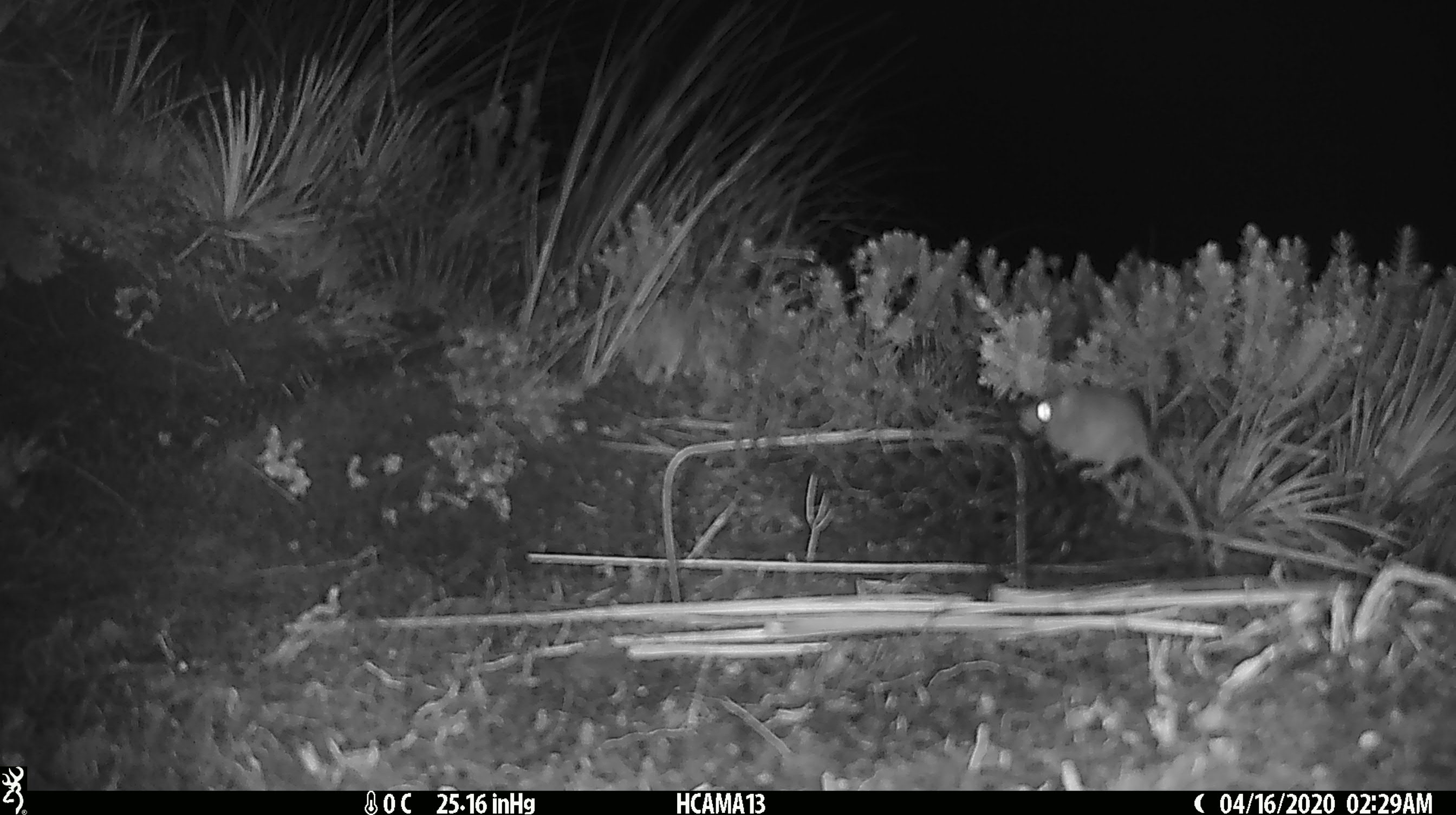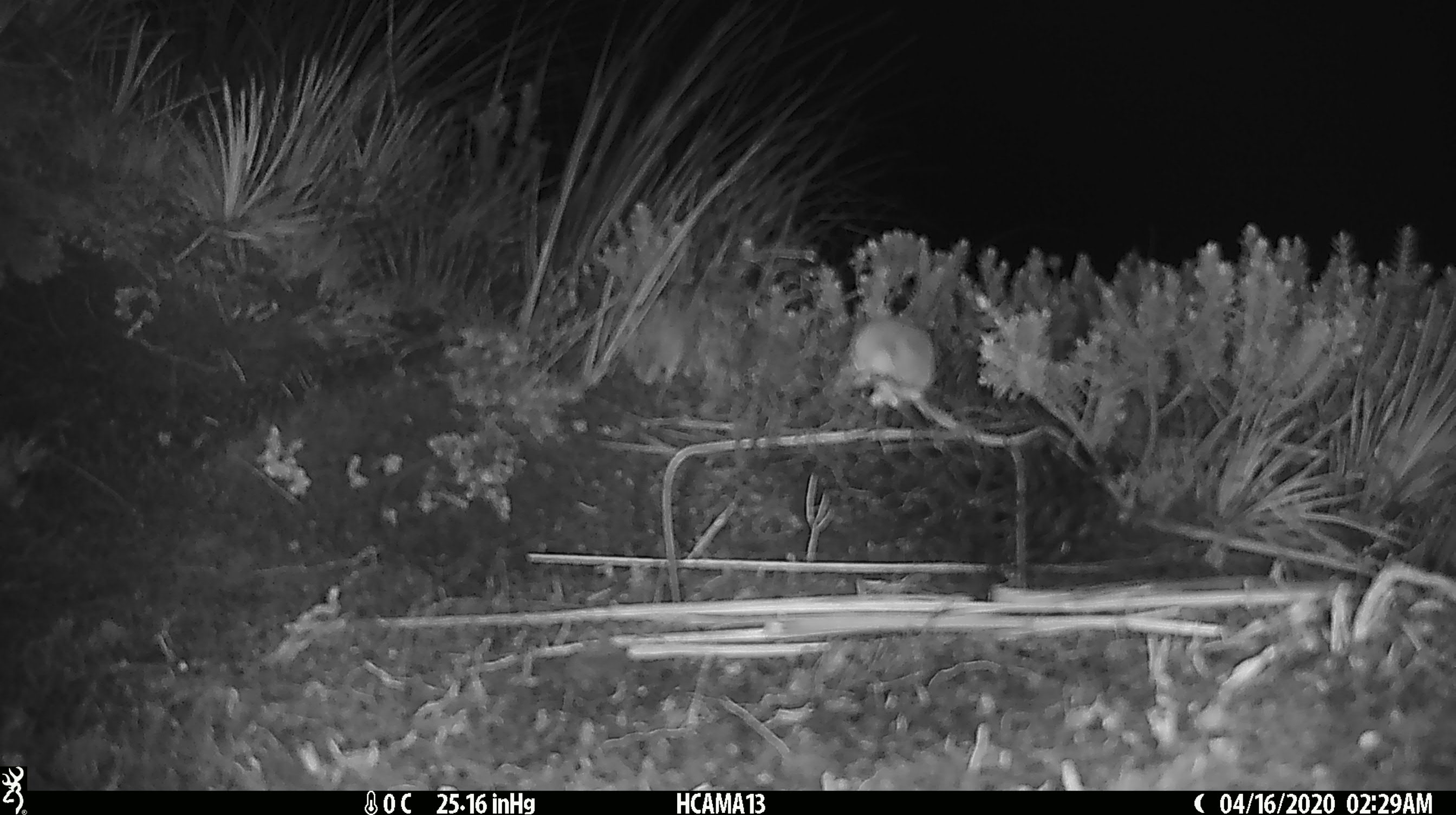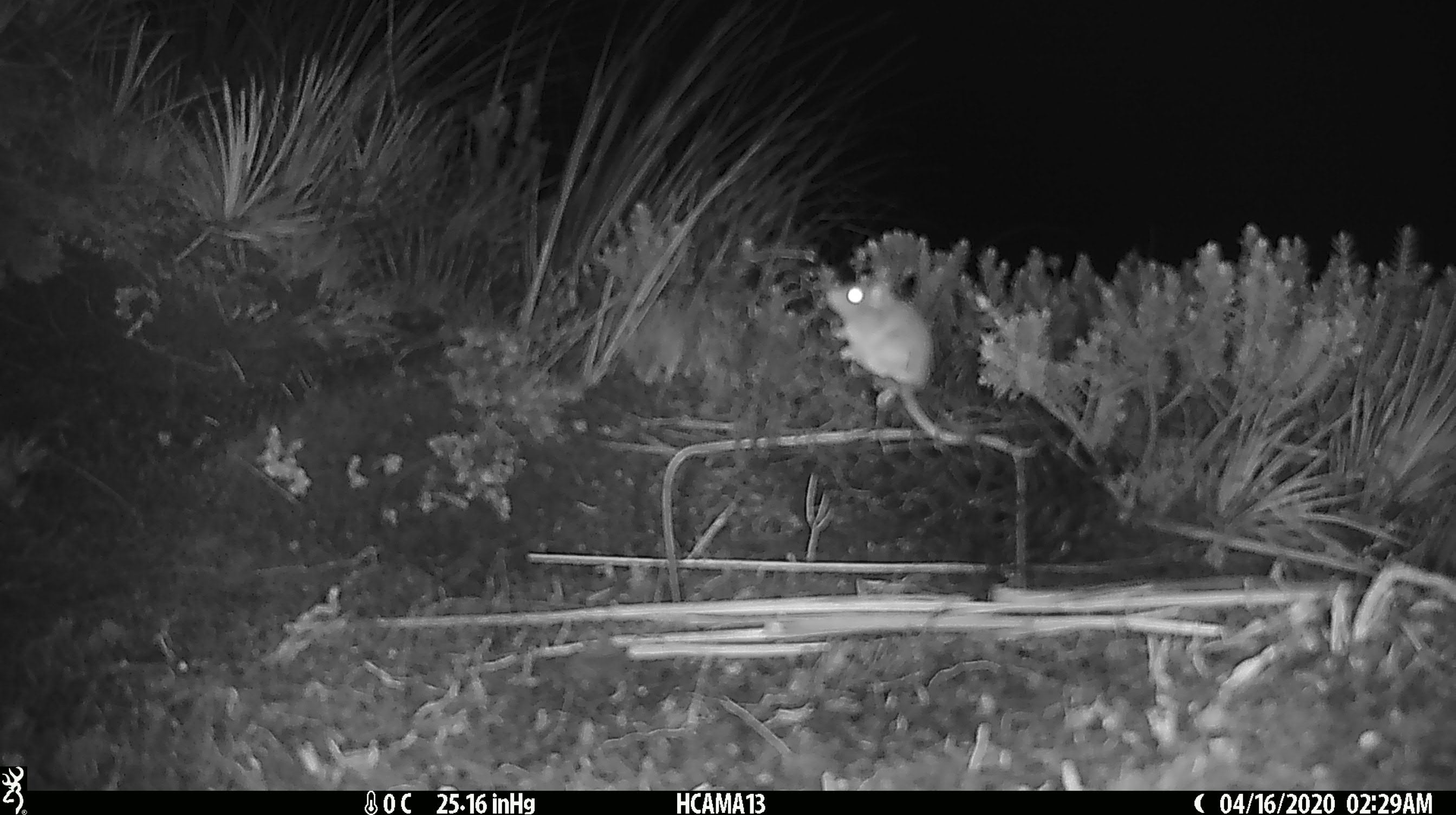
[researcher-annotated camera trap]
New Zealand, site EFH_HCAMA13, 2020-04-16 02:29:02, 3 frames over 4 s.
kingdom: Animalia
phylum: Chordata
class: Mammalia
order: Rodentia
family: Muridae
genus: Mus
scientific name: Mus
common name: mouse